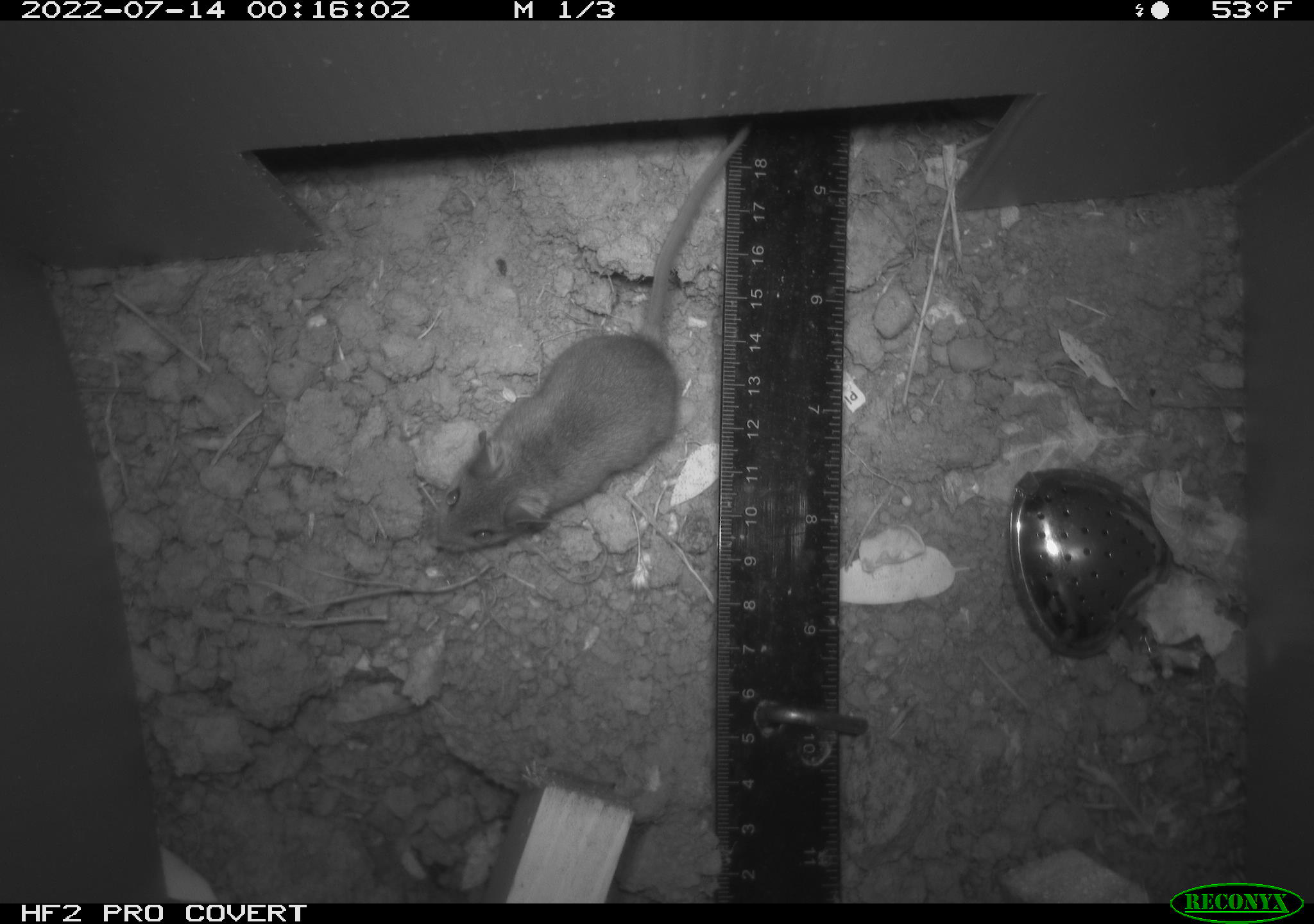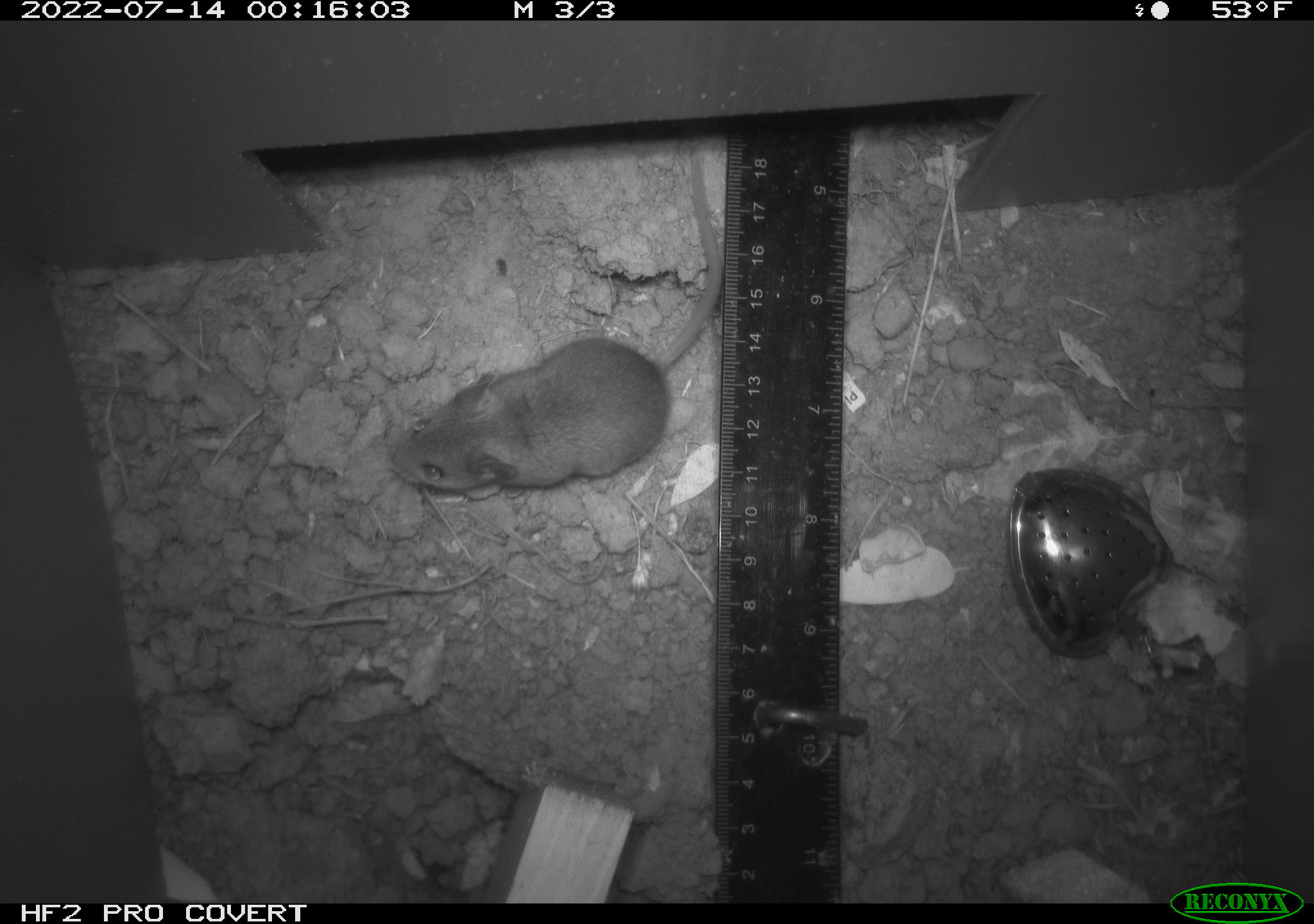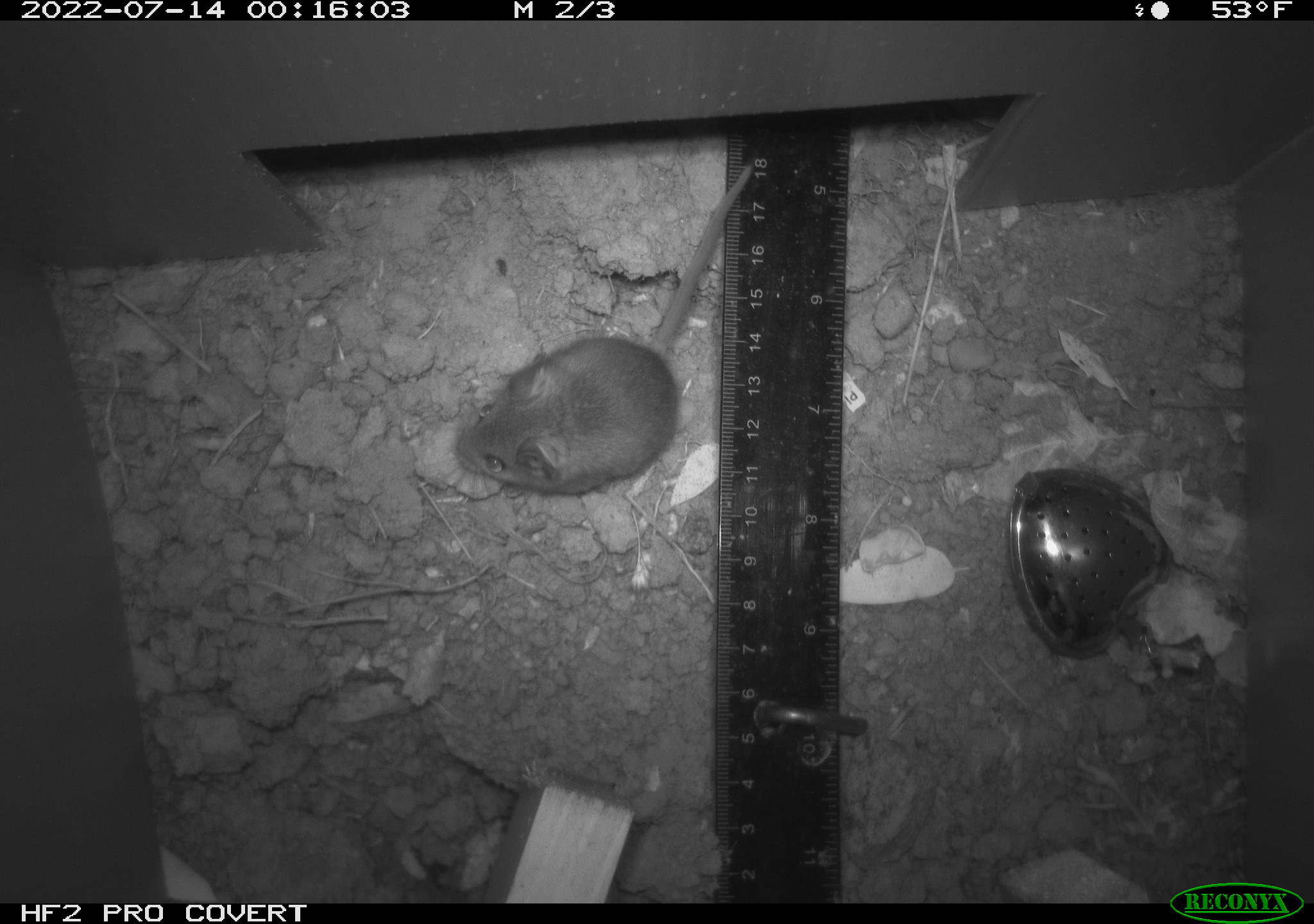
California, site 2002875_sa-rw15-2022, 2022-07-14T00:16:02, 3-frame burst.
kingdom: Animalia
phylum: Chordata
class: Mammalia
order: Rodentia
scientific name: Rodentia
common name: mouse species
Mouse species (Rodentia).